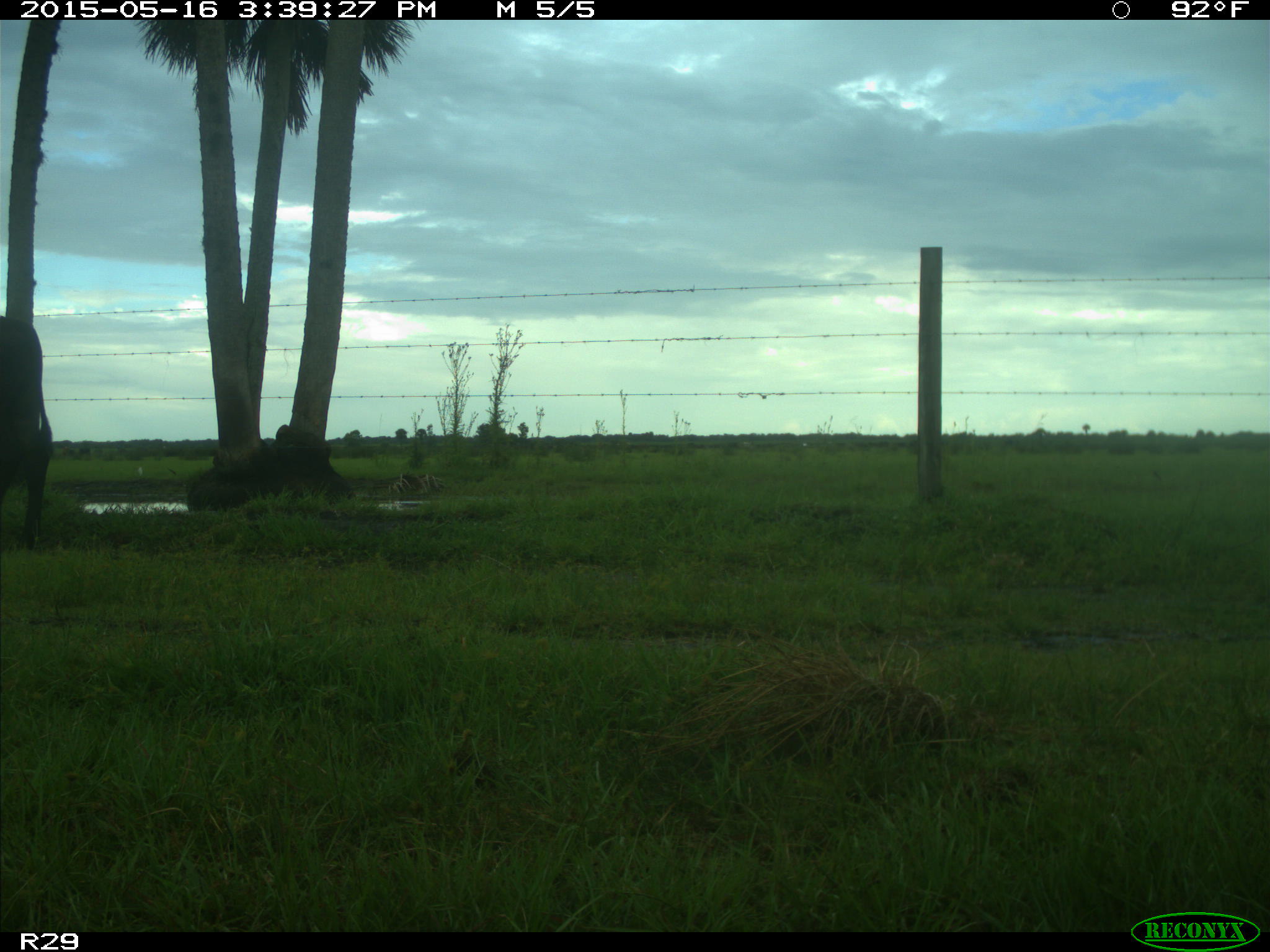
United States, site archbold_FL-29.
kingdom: Animalia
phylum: Chordata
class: Mammalia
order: Artiodactyla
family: Bovidae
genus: Bos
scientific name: Bos taurus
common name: domestic cow